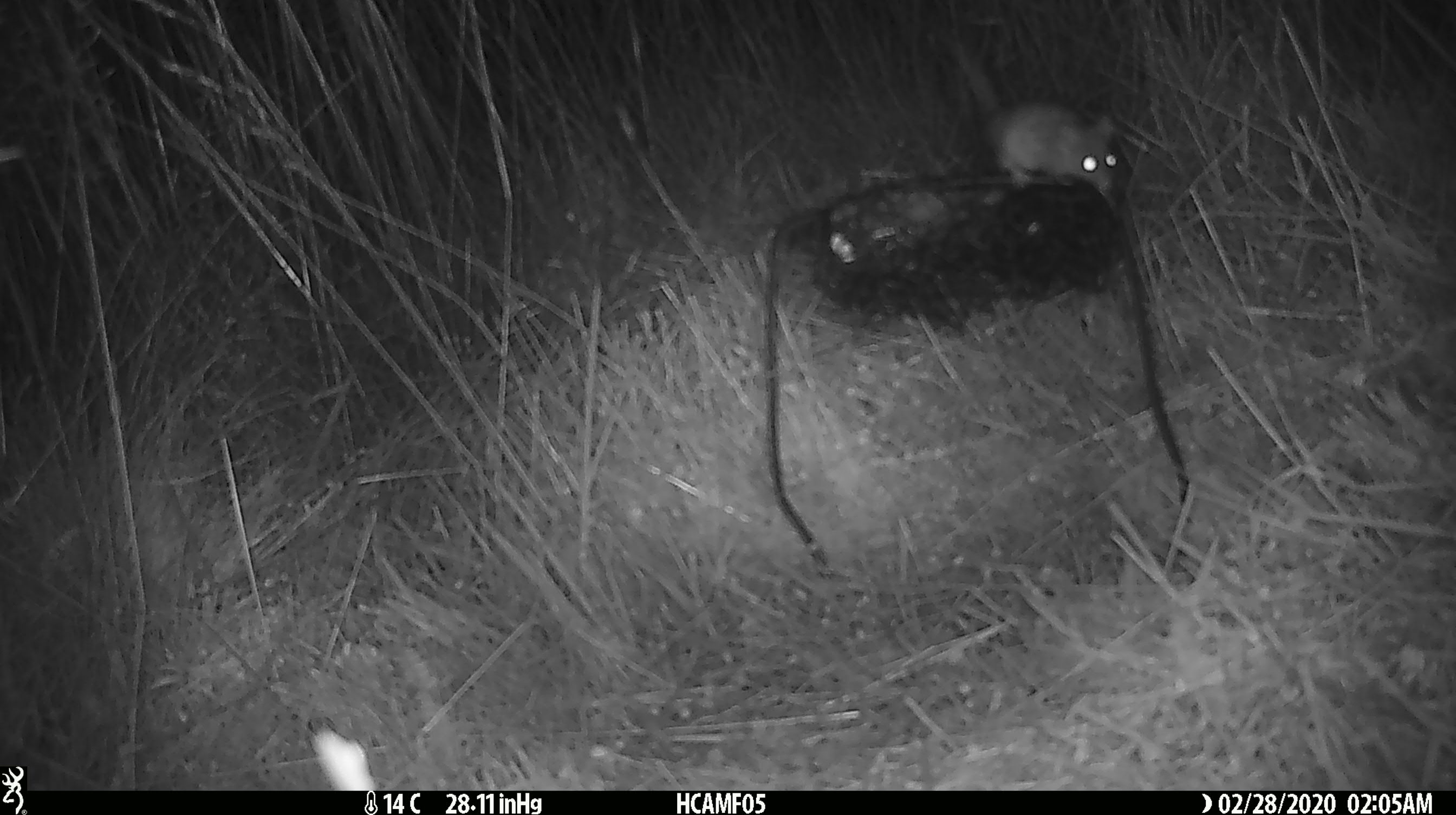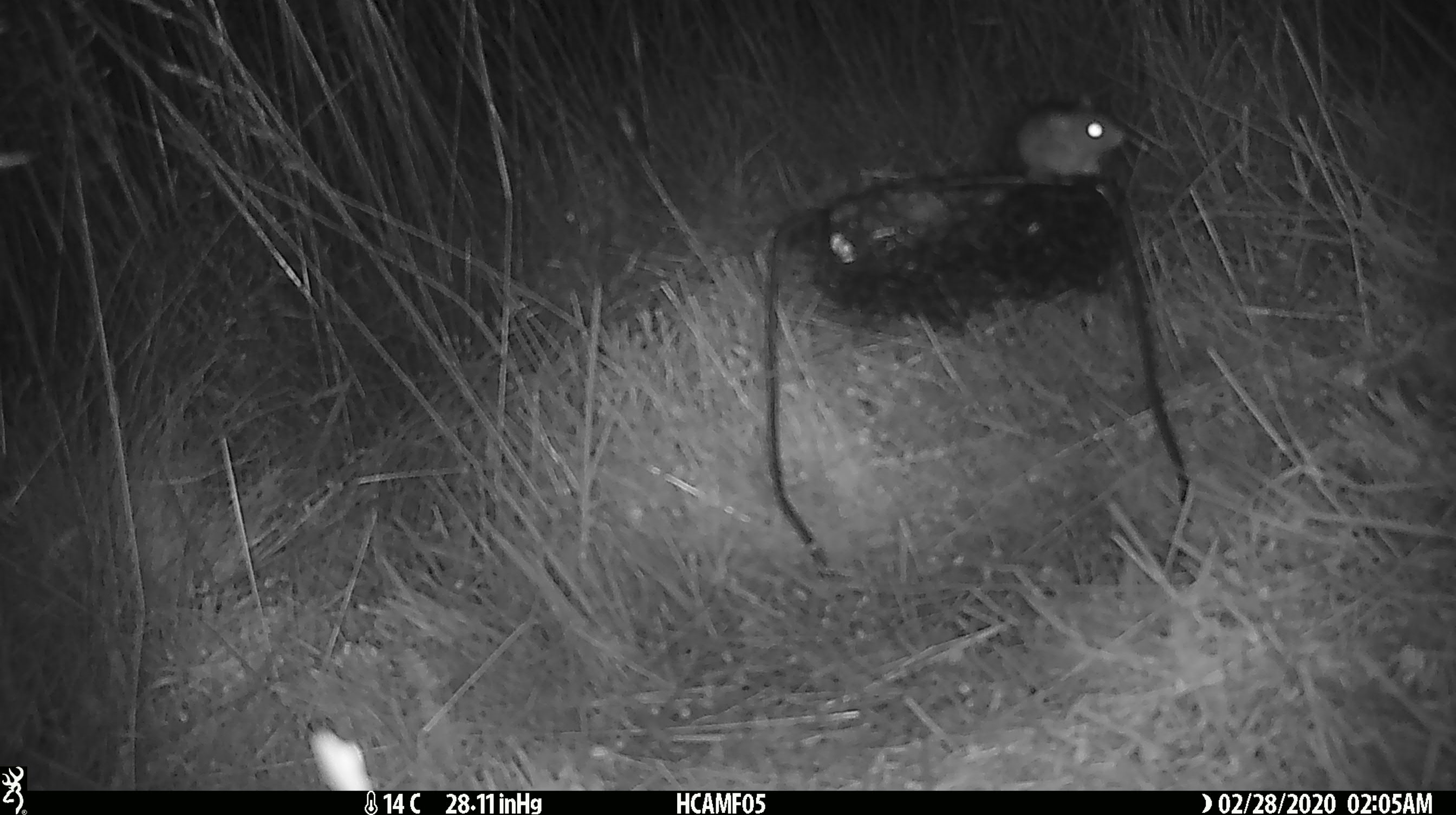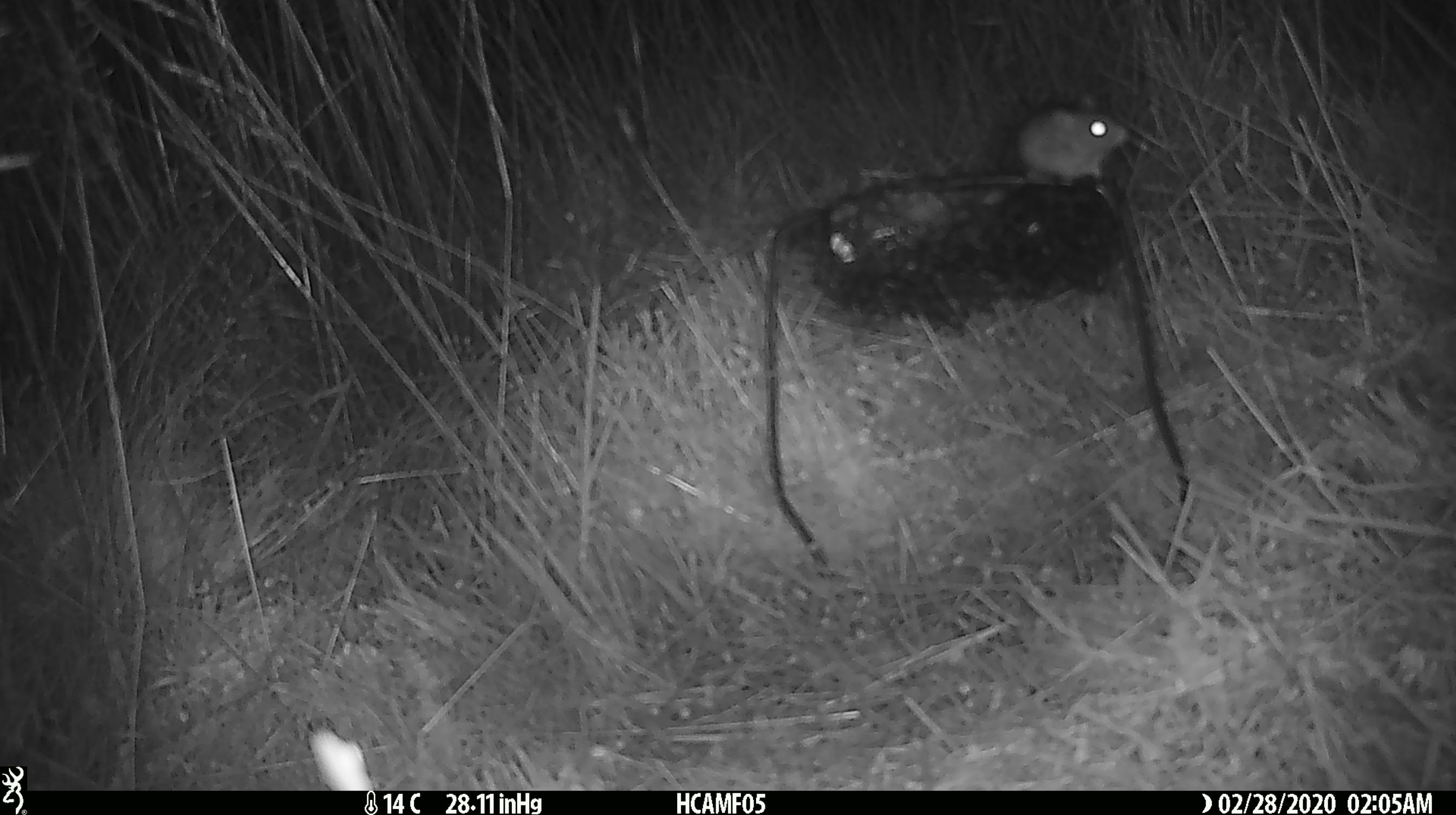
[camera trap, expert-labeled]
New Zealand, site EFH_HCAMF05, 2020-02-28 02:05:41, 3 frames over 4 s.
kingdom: Animalia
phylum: Chordata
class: Mammalia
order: Rodentia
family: Muridae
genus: Mus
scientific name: Mus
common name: mouse